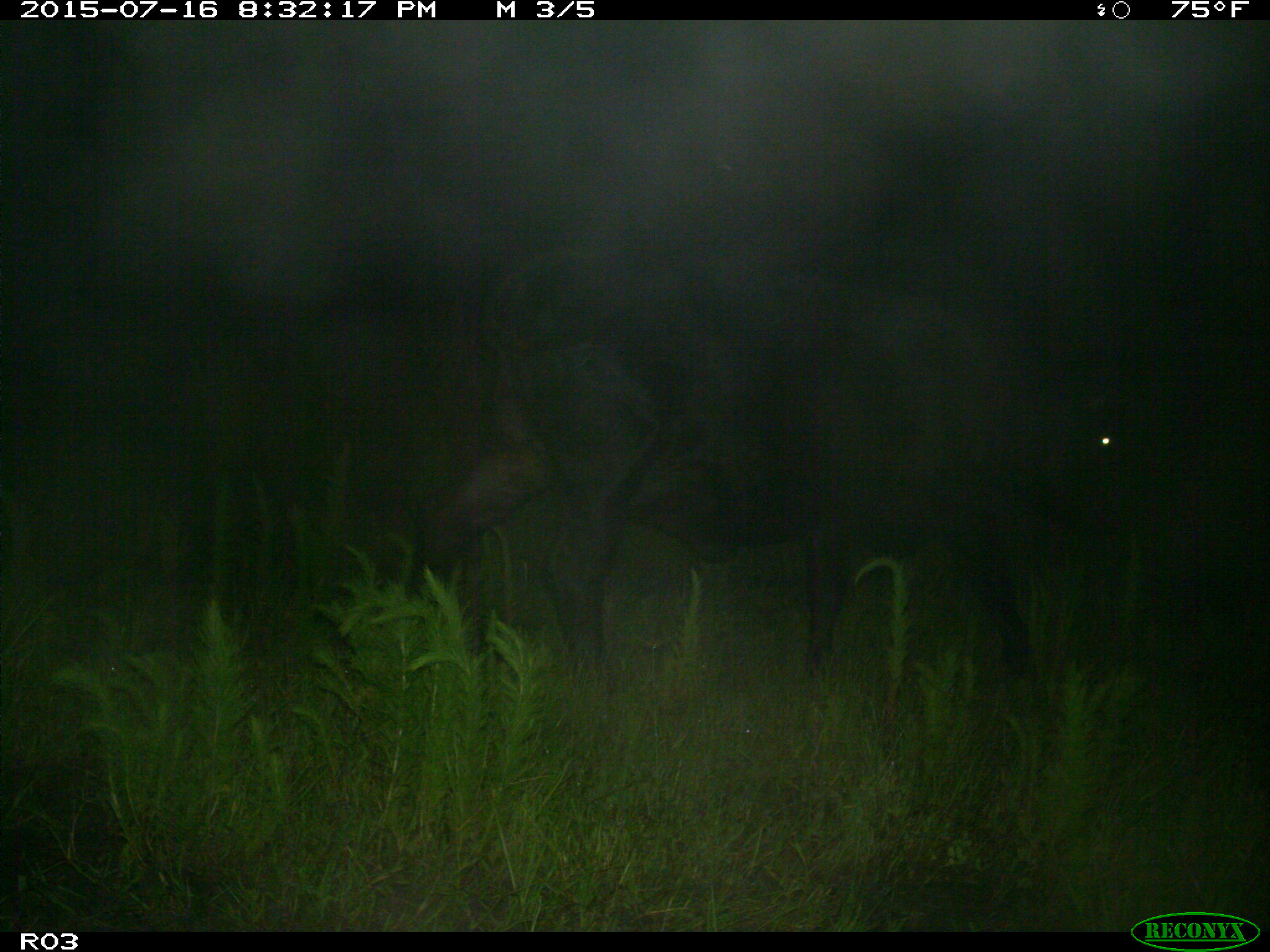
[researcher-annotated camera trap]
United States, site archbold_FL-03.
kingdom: Animalia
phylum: Chordata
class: Mammalia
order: Artiodactyla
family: Bovidae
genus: Bos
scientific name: Bos taurus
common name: domestic cow